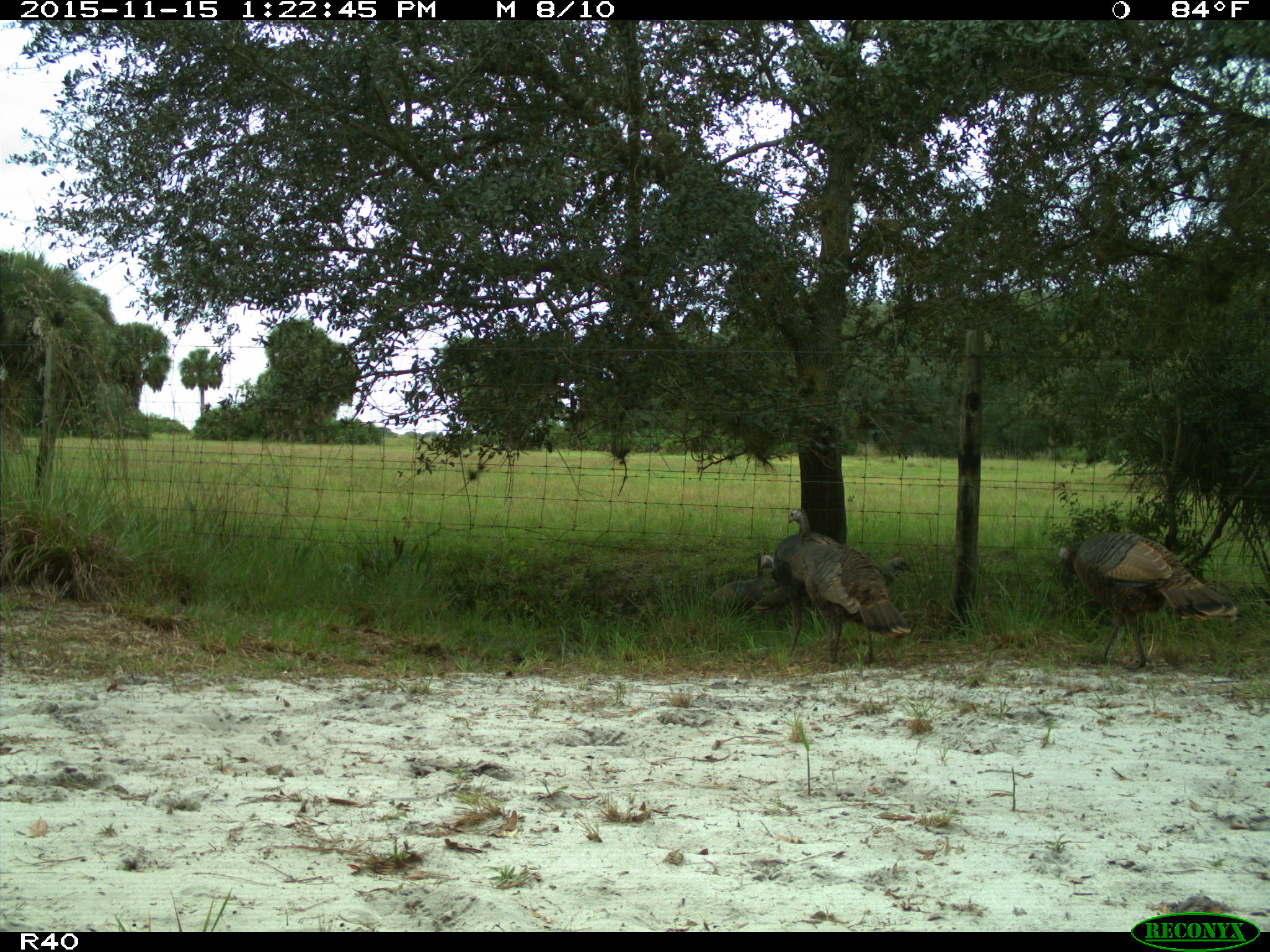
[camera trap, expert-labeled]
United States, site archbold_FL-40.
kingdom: Animalia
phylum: Chordata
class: Aves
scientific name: Aves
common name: birds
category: unidentified bird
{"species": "unidentified bird (birds) (Aves)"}